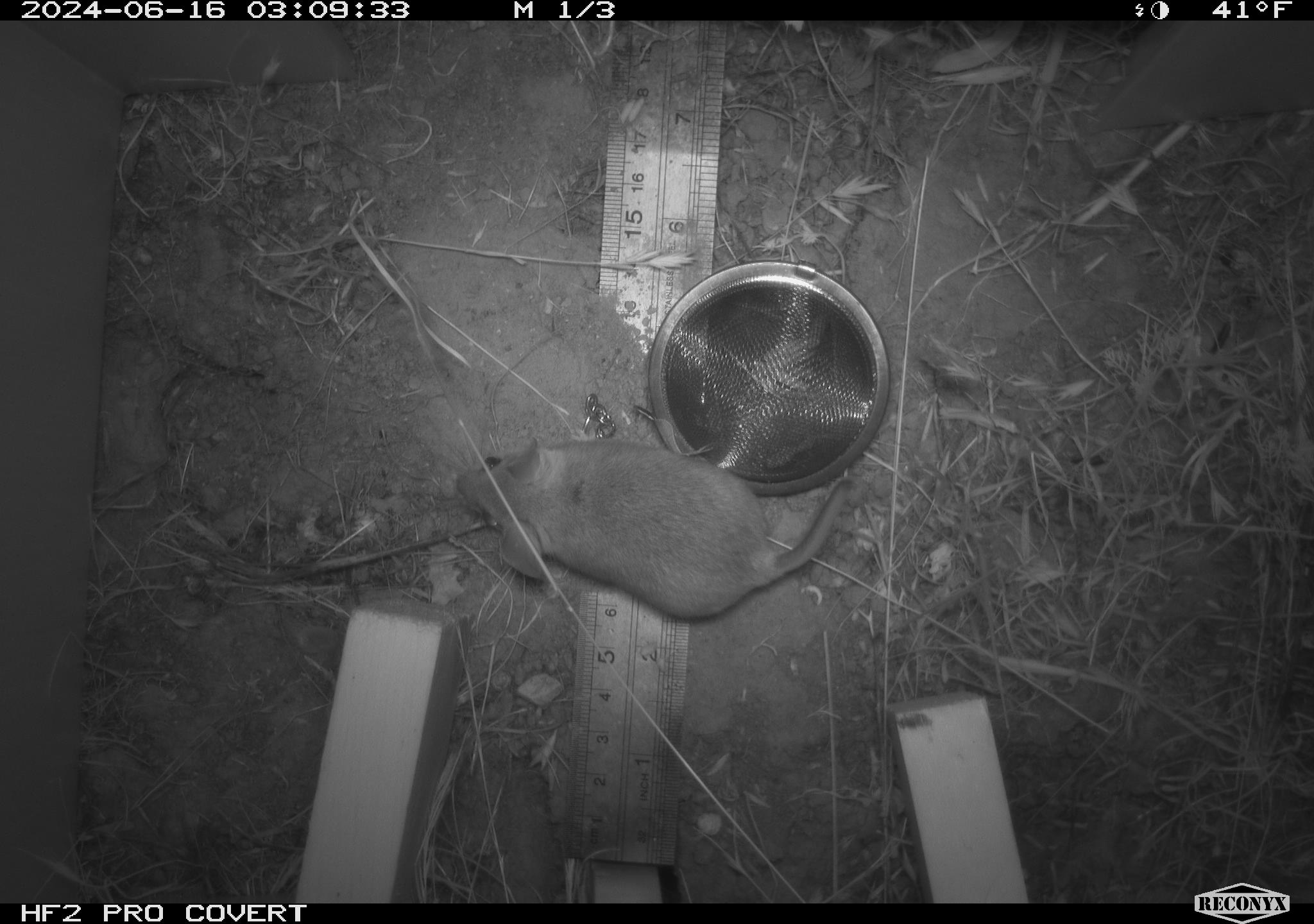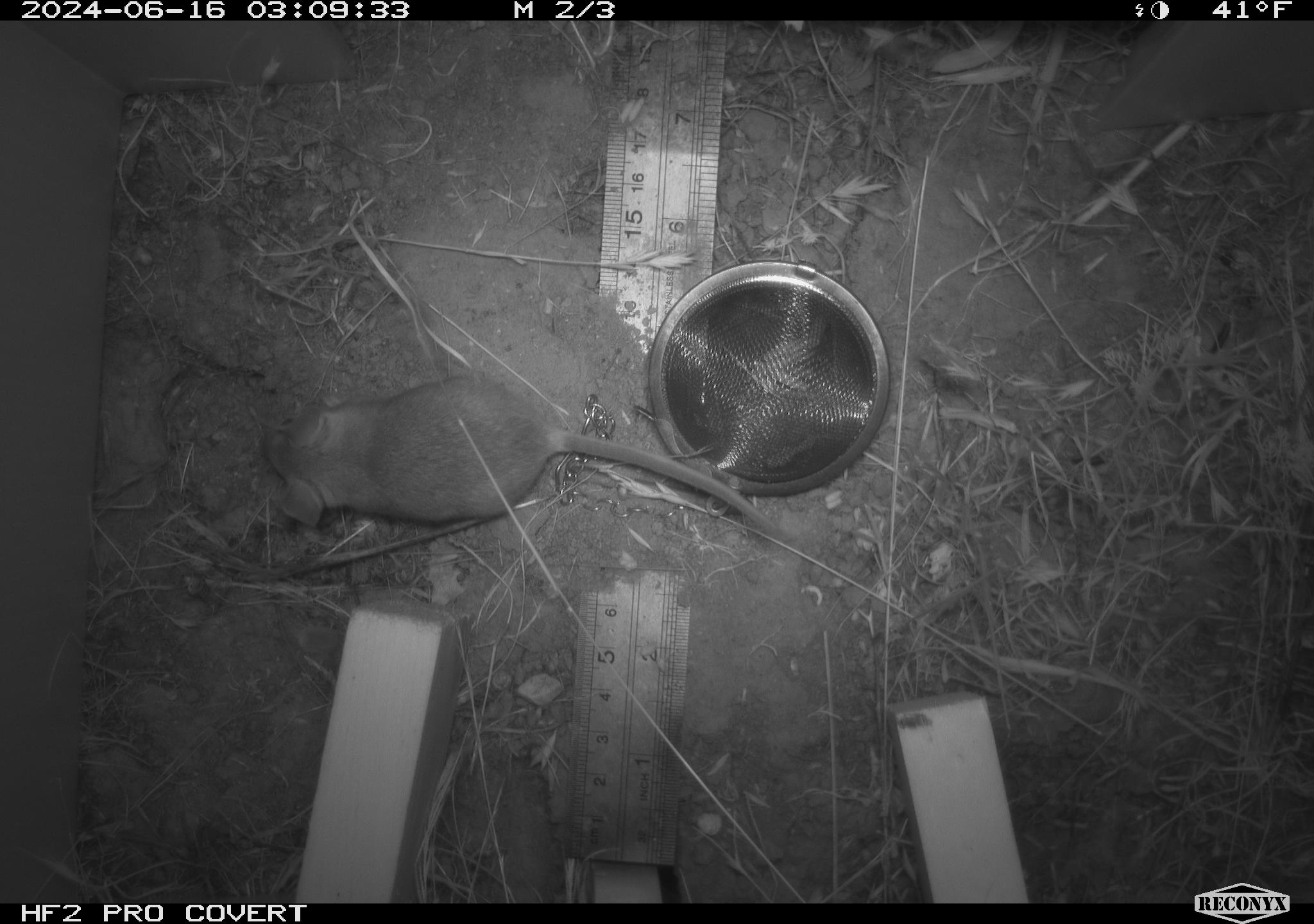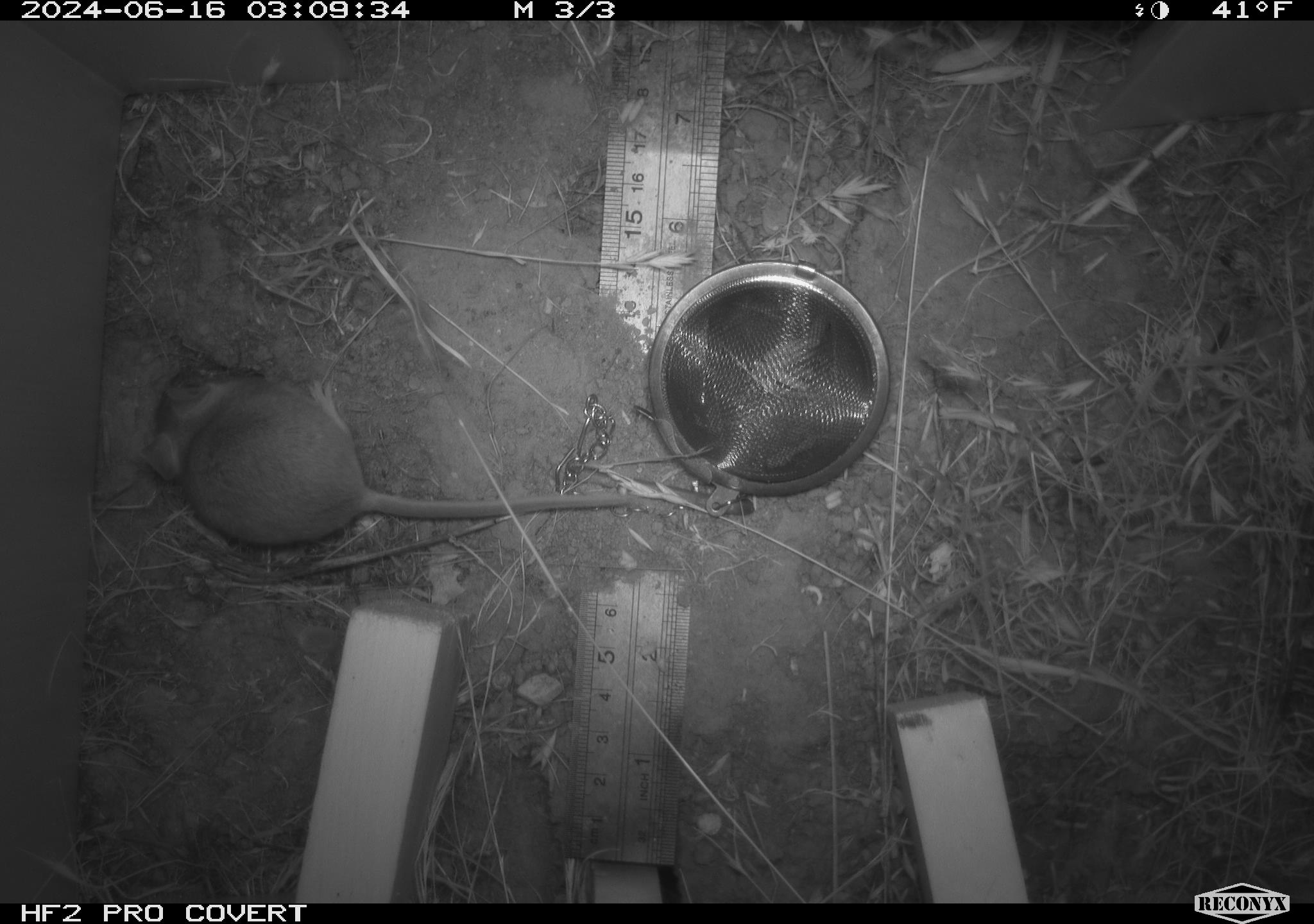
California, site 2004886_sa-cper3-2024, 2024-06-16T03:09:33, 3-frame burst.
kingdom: Animalia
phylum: Chordata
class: Mammalia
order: Rodentia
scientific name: Rodentia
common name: rodent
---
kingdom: Animalia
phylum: Chordata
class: Mammalia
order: Rodentia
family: Heteromyidae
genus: Dipodomys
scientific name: Dipodomys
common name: kangaroo rats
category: dipodomys species